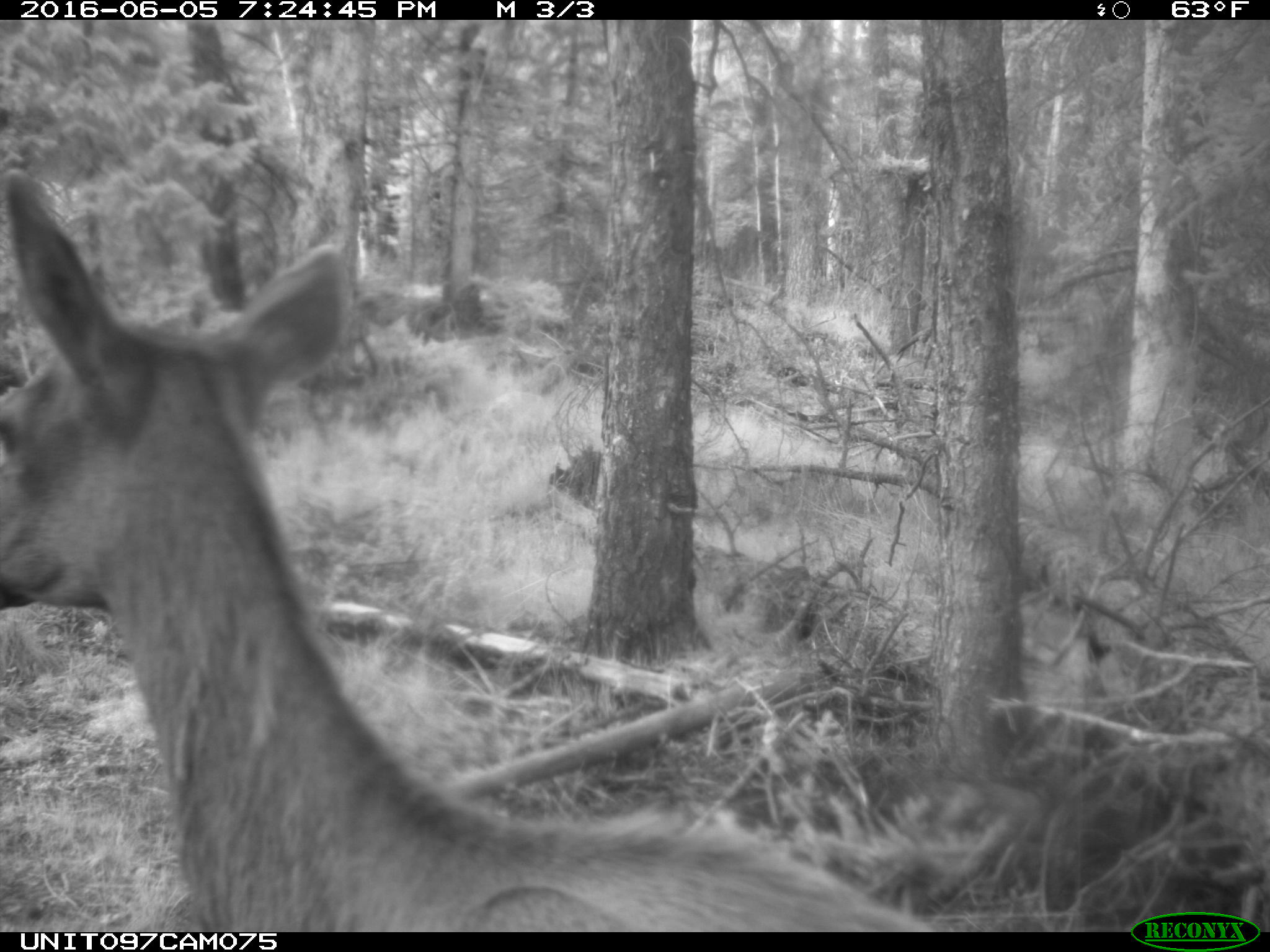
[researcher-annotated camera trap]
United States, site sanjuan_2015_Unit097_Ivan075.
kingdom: Animalia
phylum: Chordata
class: Mammalia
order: Artiodactyla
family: Cervidae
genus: Cervus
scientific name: Cervus elaphus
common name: red deer